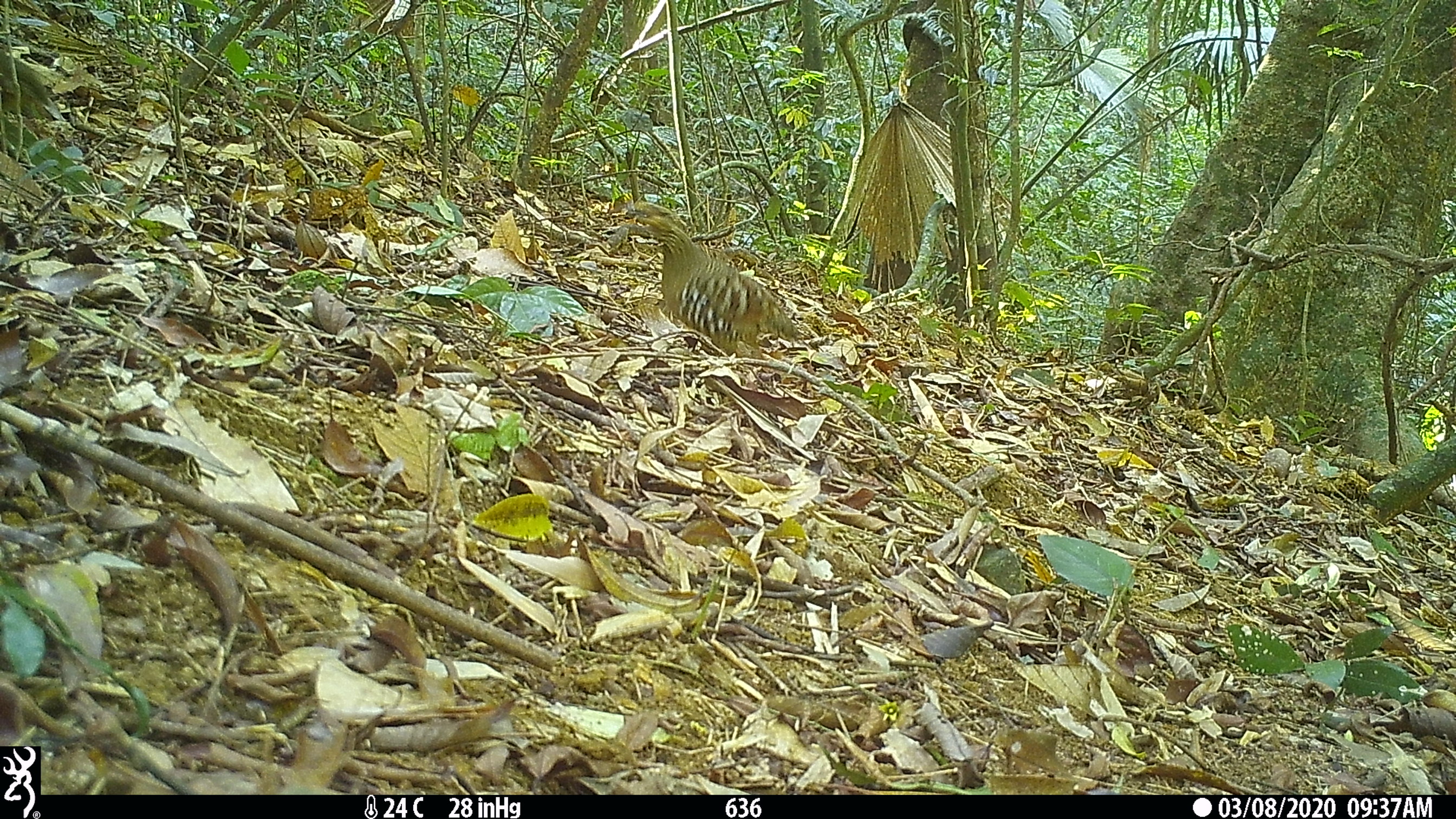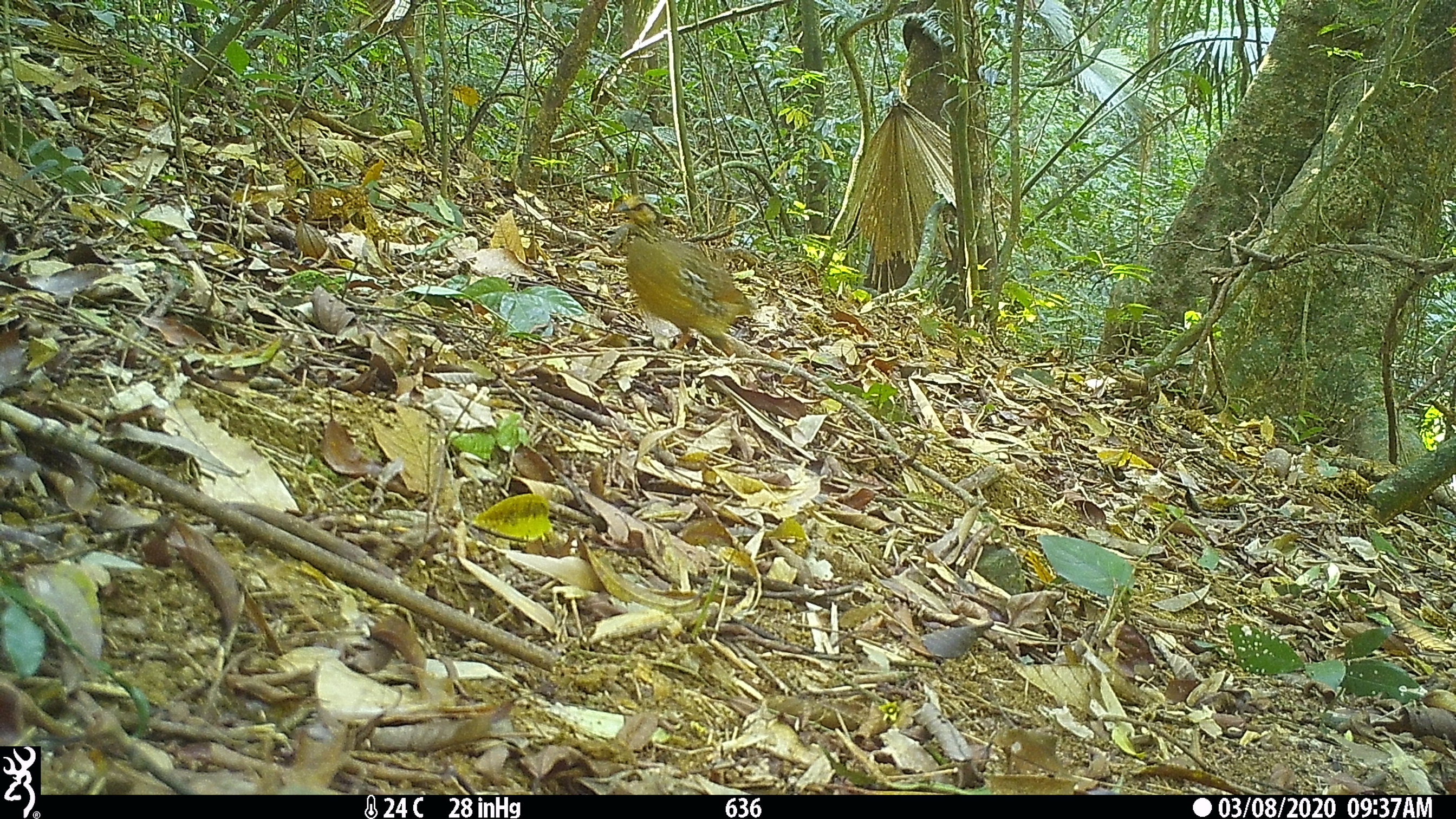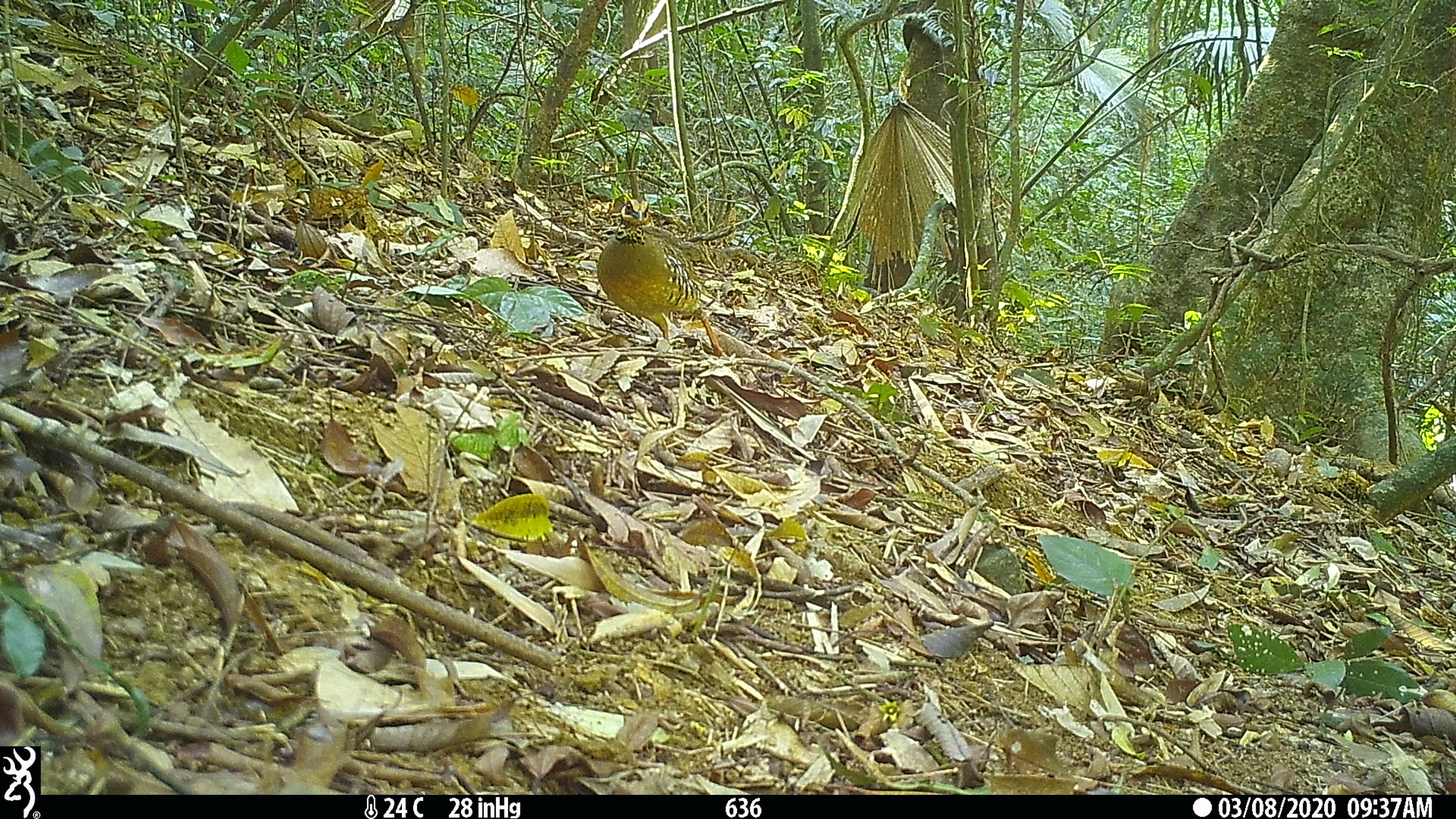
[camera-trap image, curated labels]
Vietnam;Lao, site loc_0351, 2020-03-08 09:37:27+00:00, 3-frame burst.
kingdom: Animalia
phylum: Chordata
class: Aves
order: Galliformes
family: Phasianidae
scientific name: Phasianidae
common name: partridge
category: unidentified partridge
Unidentified partridge (partridge) (Phasianidae). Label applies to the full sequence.